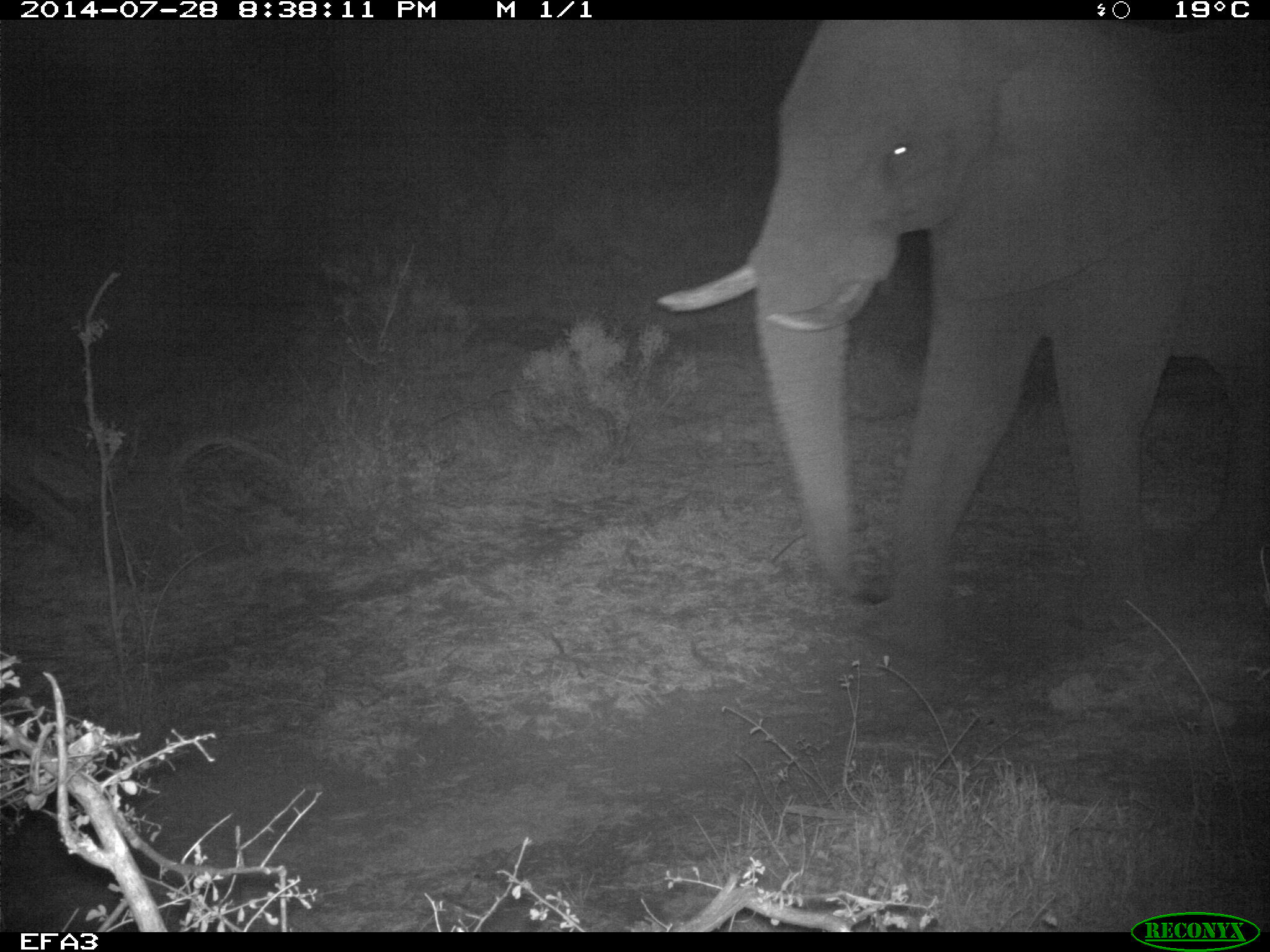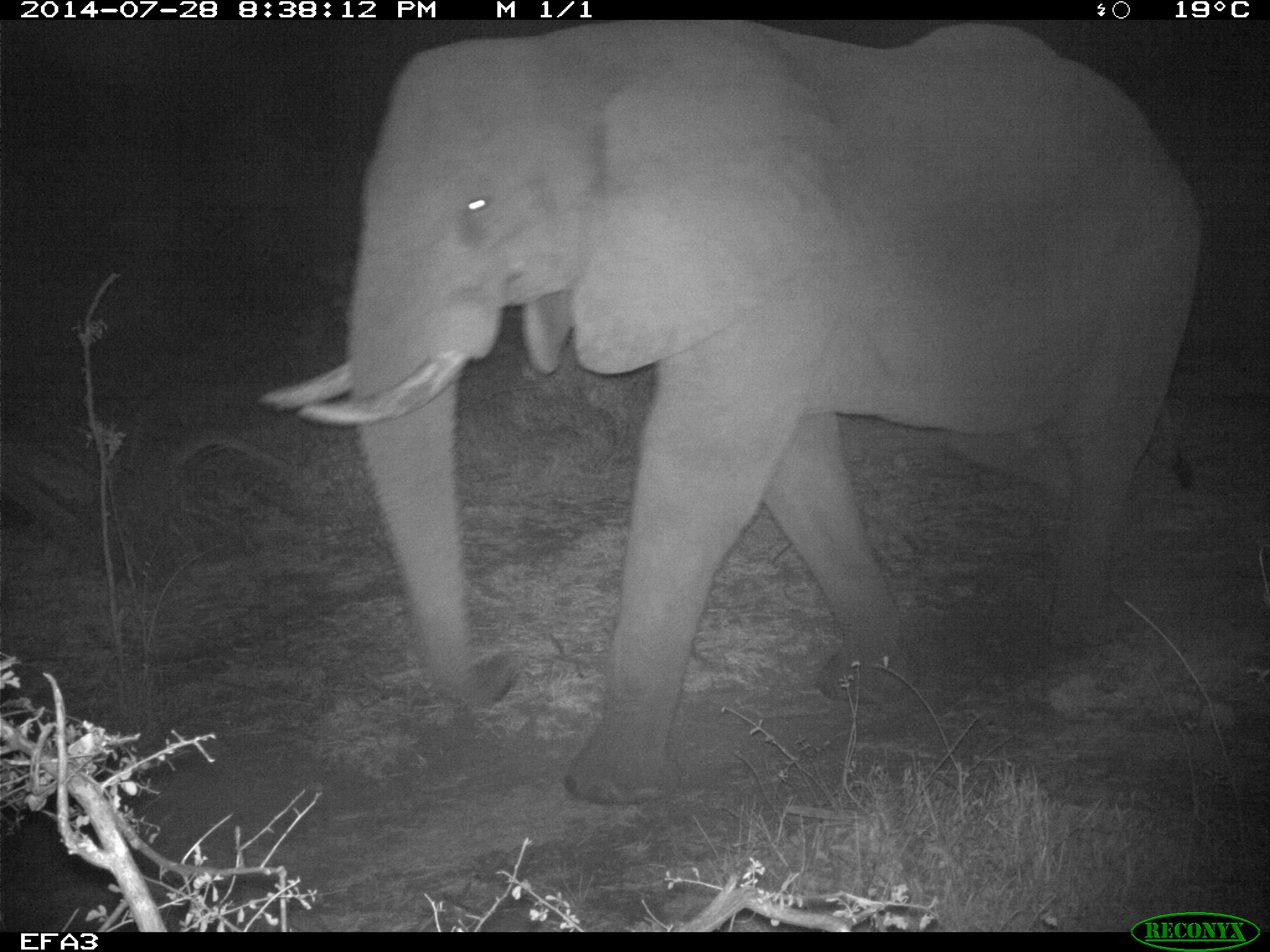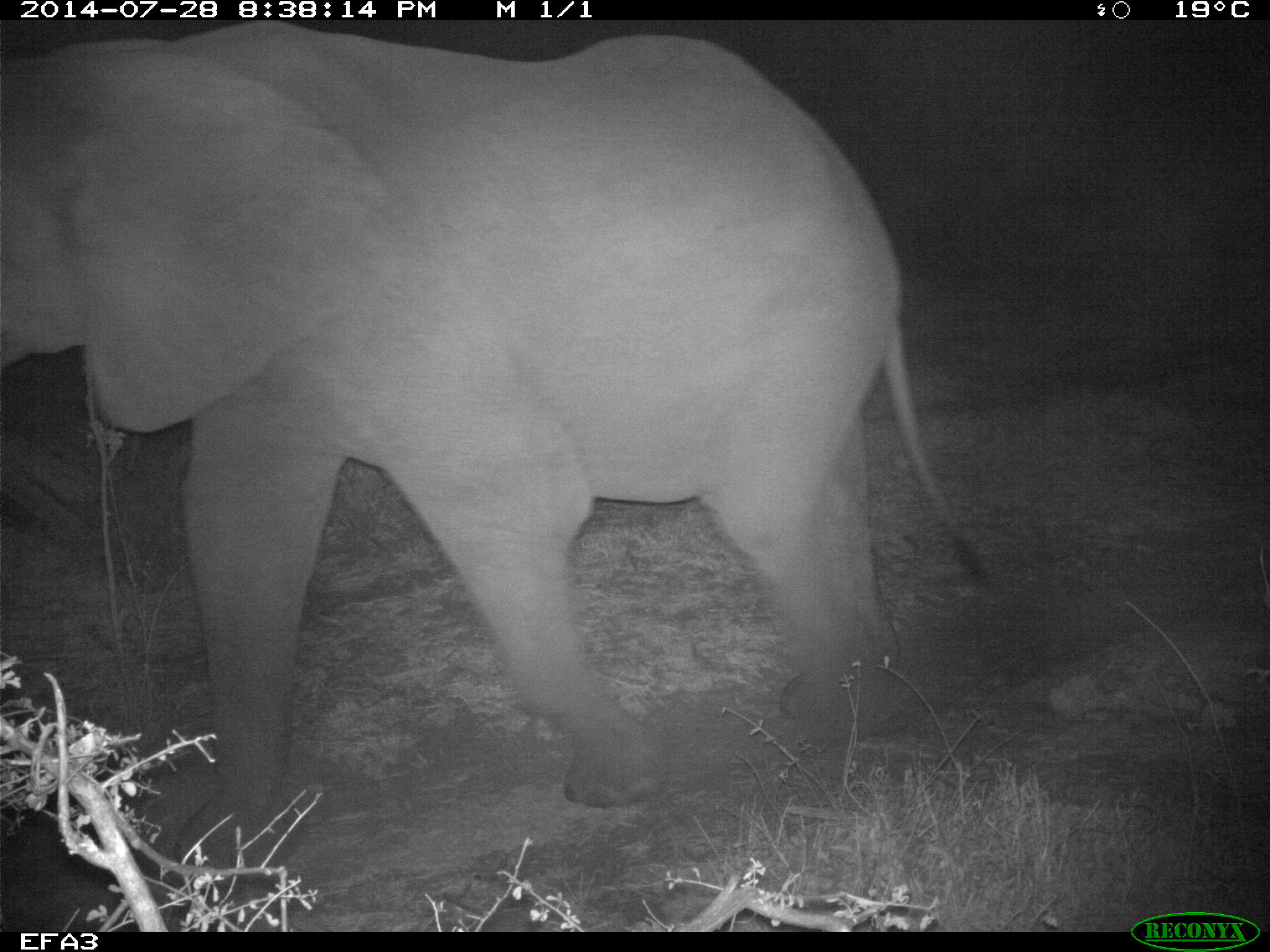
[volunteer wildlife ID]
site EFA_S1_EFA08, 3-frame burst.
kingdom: Animalia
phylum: Chordata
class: Mammalia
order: Proboscidea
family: Elephantidae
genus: Loxodonta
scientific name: Loxodonta africana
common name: african bush elephant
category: elephant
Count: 1.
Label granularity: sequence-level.